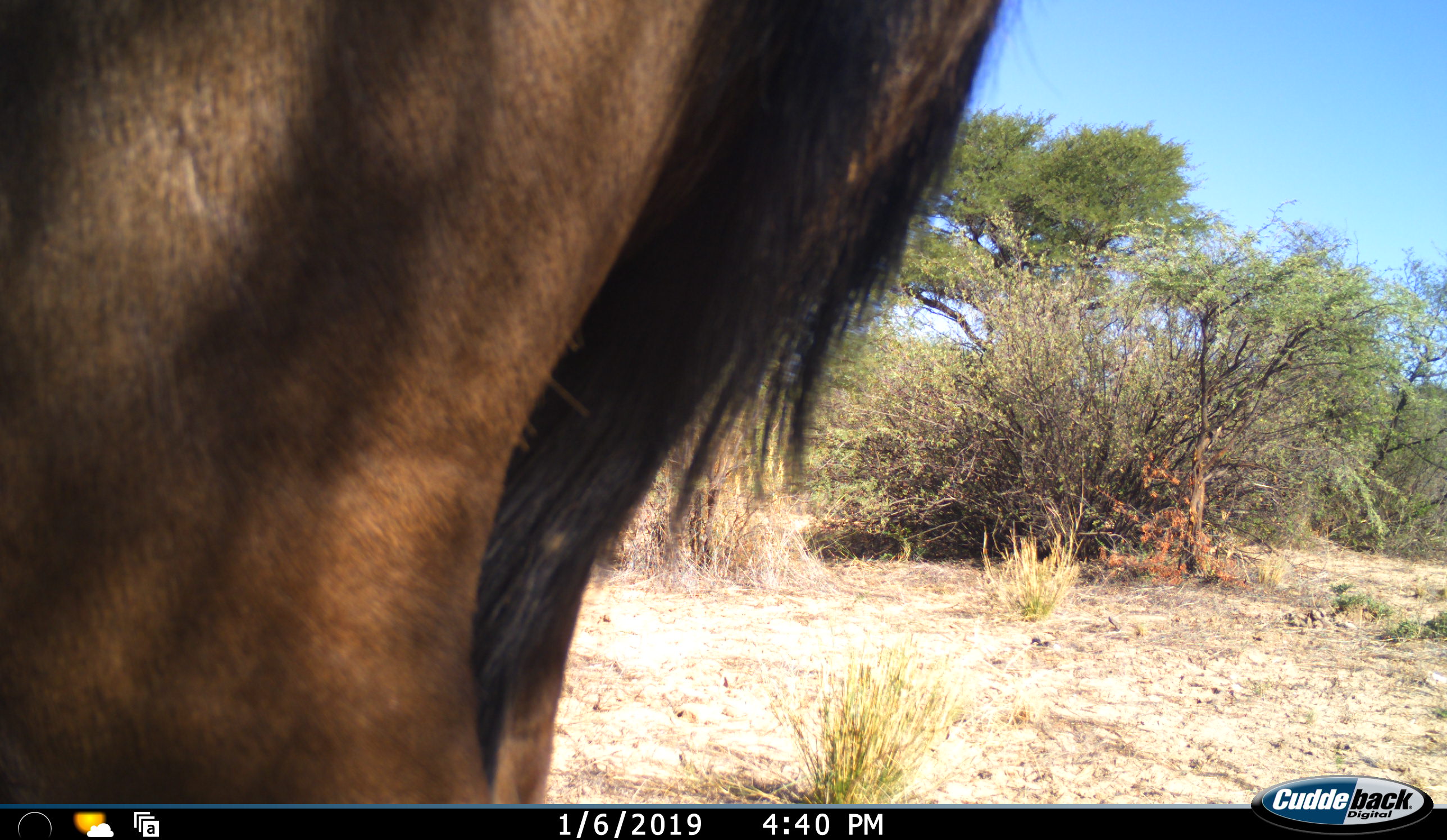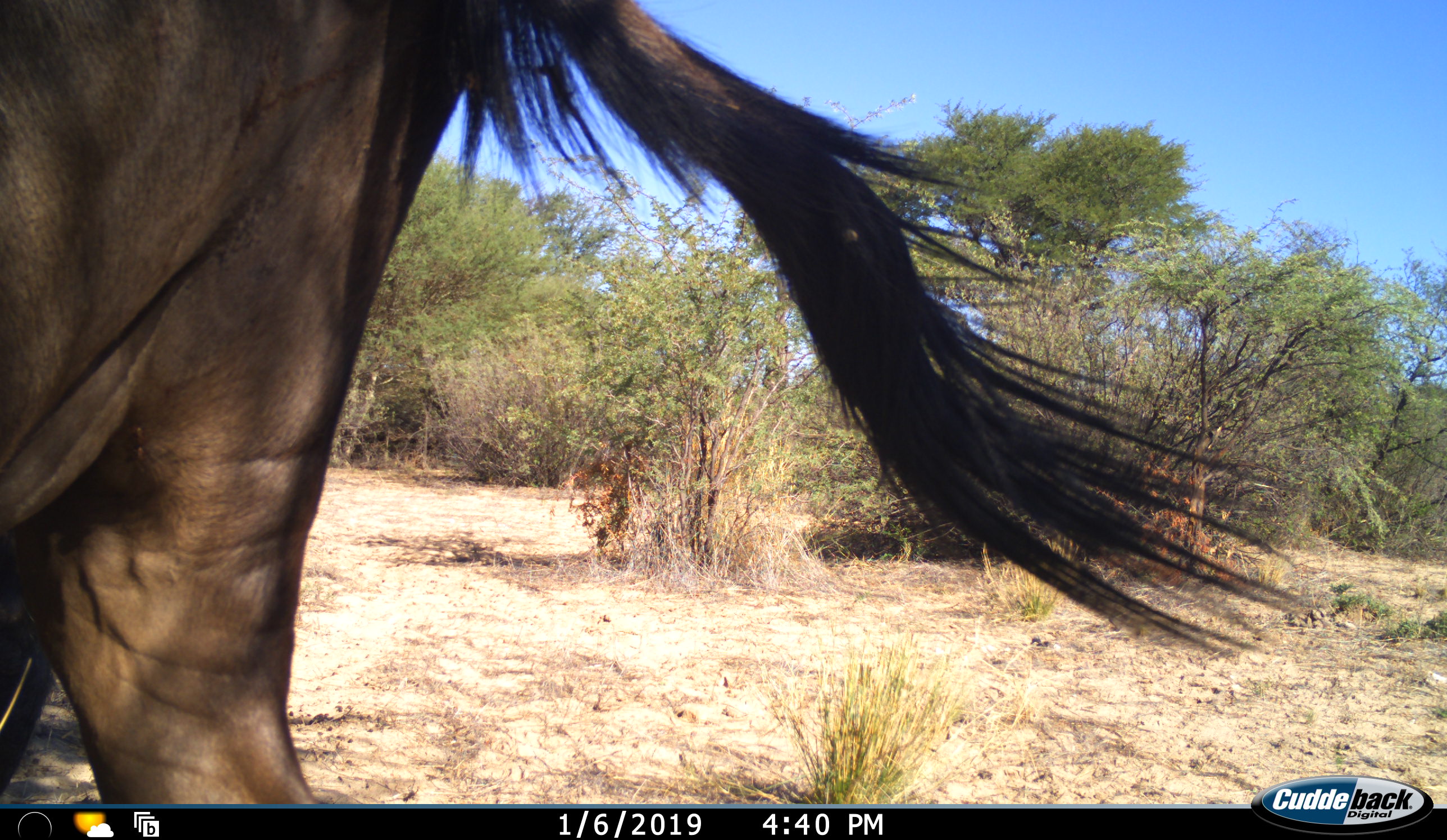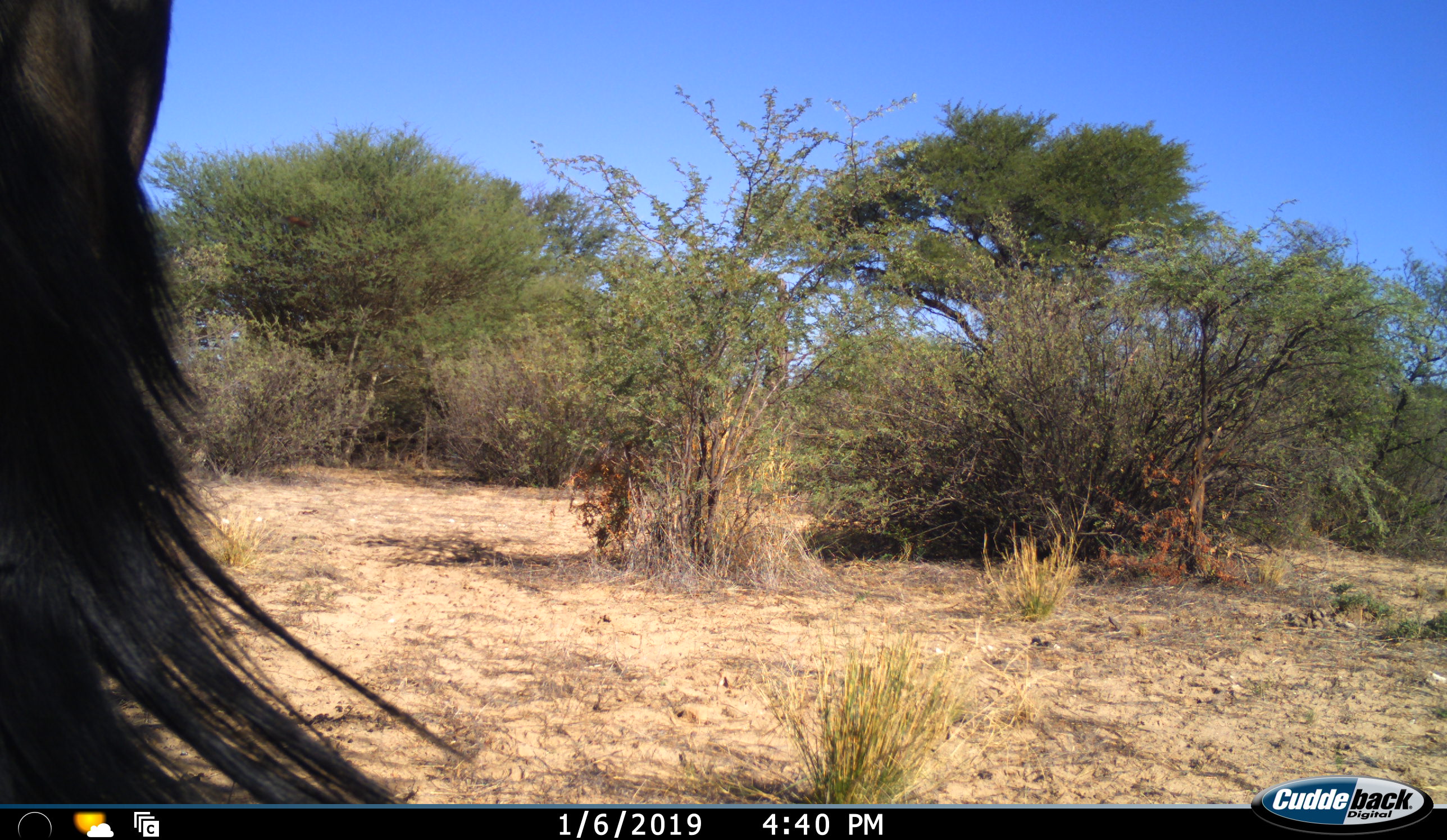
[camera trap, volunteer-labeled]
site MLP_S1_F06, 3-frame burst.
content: unidentified animal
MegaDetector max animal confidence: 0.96